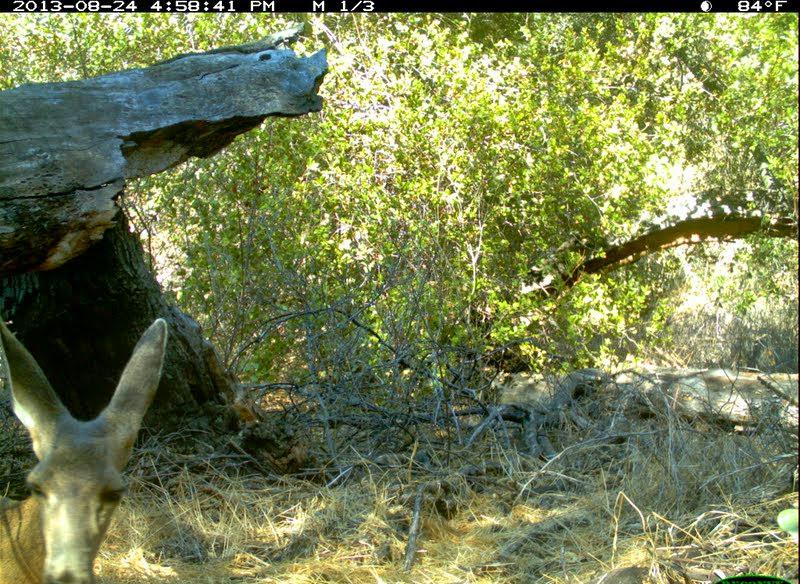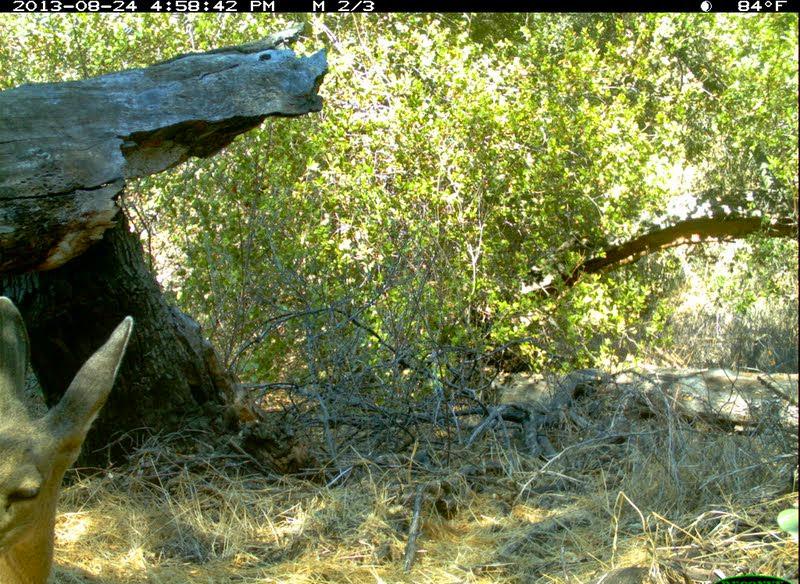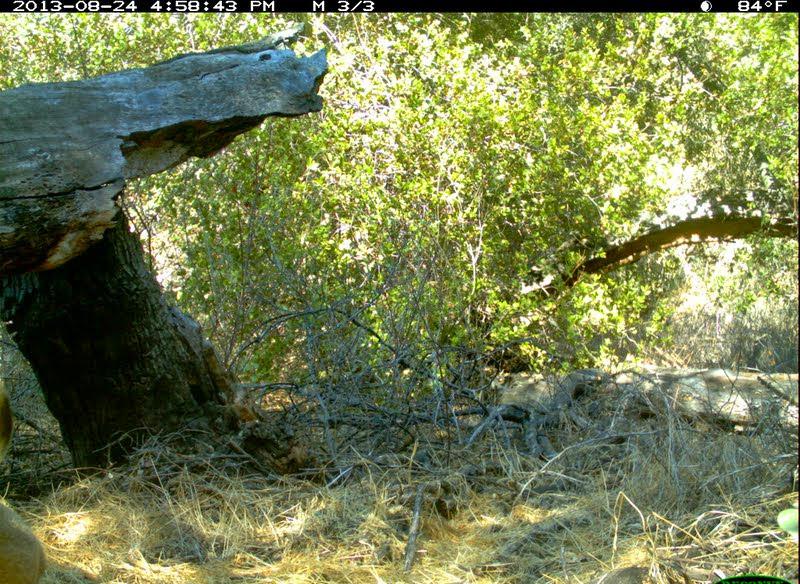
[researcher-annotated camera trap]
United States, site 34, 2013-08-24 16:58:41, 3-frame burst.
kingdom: Animalia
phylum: Chordata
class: Mammalia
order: Artiodactyla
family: Cervidae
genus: Odocoileus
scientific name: Odocoileus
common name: deer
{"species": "deer (Odocoileus)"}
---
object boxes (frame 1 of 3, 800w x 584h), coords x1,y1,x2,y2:
deer: 0,319,166,584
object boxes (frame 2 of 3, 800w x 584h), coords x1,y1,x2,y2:
deer: 0,295,135,584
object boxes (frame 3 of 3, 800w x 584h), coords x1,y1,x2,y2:
deer: 0,391,46,584